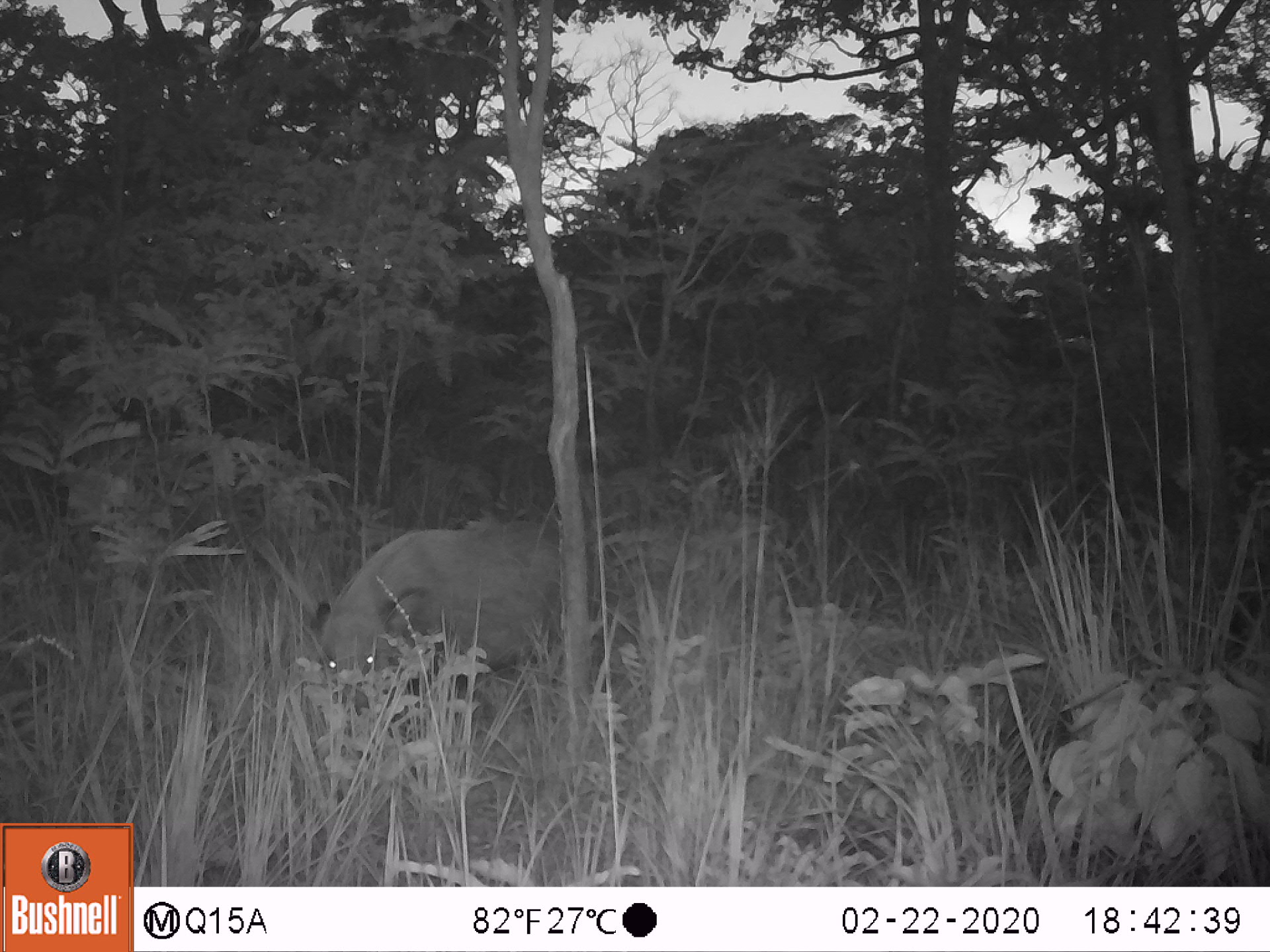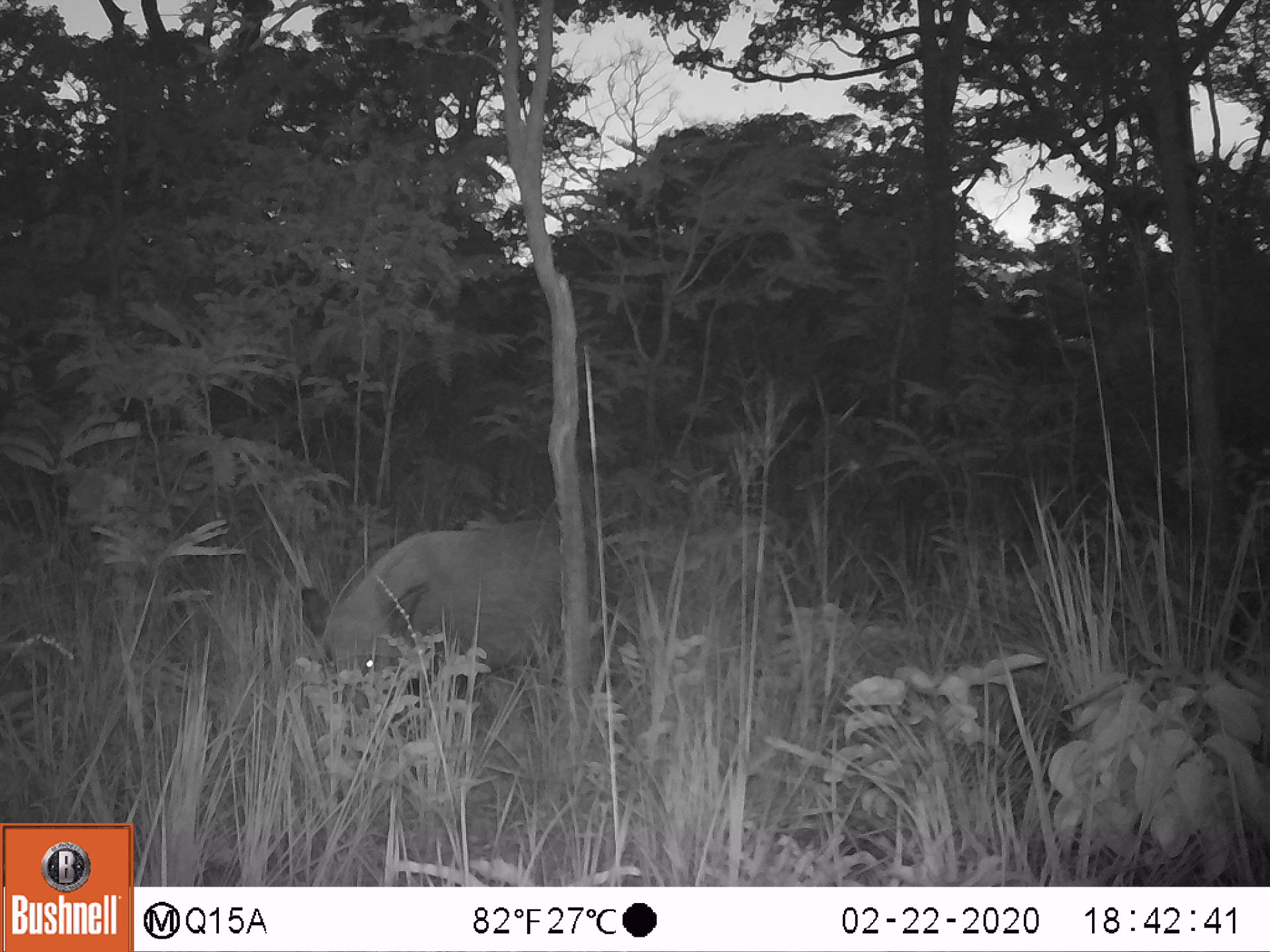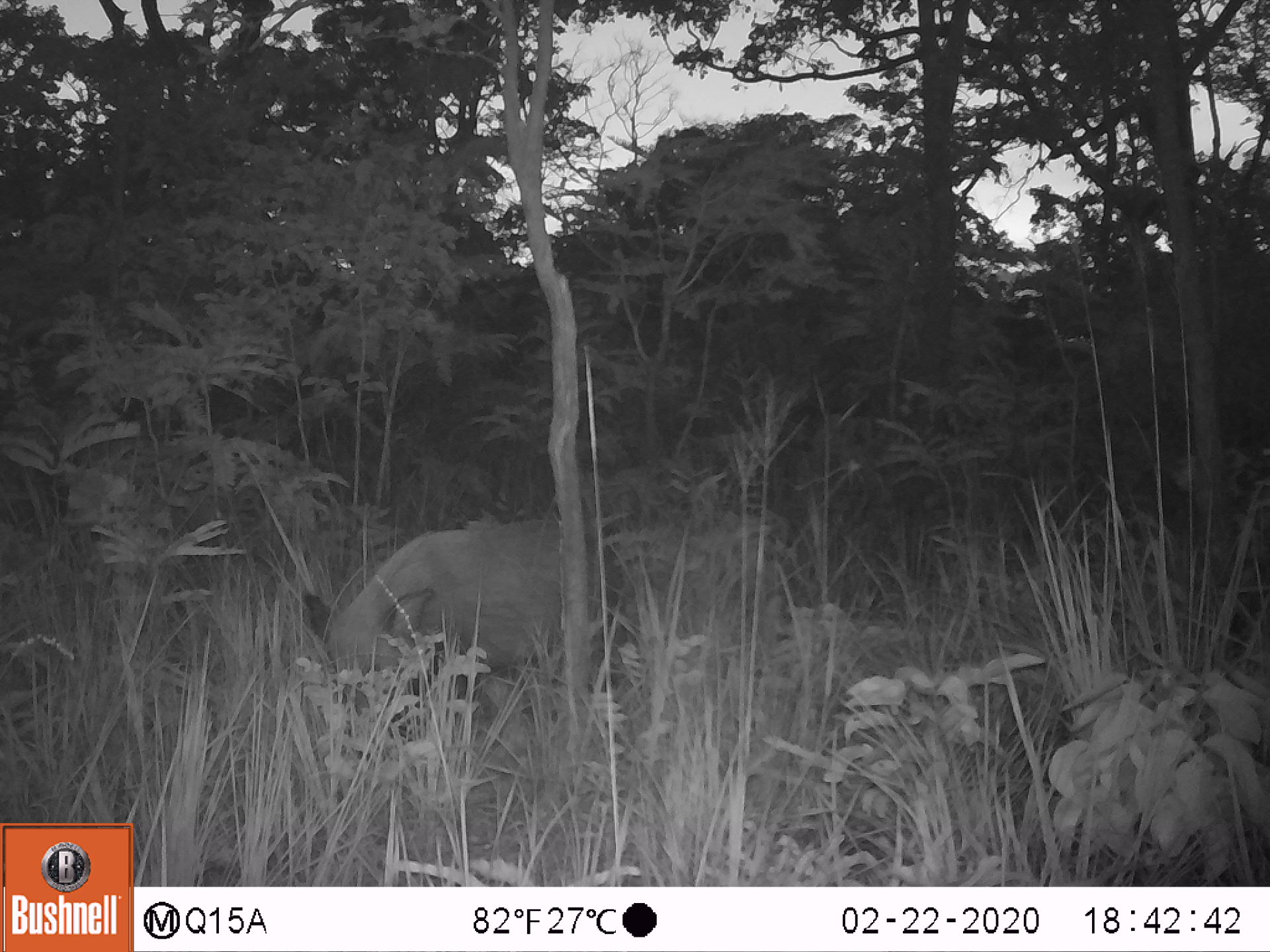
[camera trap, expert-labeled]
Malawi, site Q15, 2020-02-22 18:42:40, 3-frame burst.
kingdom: Animalia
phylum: Chordata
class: Mammalia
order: Artiodactyla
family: Suidae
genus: Potamochoerus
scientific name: Potamochoerus larvatus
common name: bushpig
Bushpig (Potamochoerus larvatus), count 1.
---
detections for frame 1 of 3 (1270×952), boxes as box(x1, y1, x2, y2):
bushpig: box(311, 517, 566, 715)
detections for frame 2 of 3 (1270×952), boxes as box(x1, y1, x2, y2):
bushpig: box(295, 515, 565, 711)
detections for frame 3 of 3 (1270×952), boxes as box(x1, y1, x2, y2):
bushpig: box(301, 512, 620, 725)